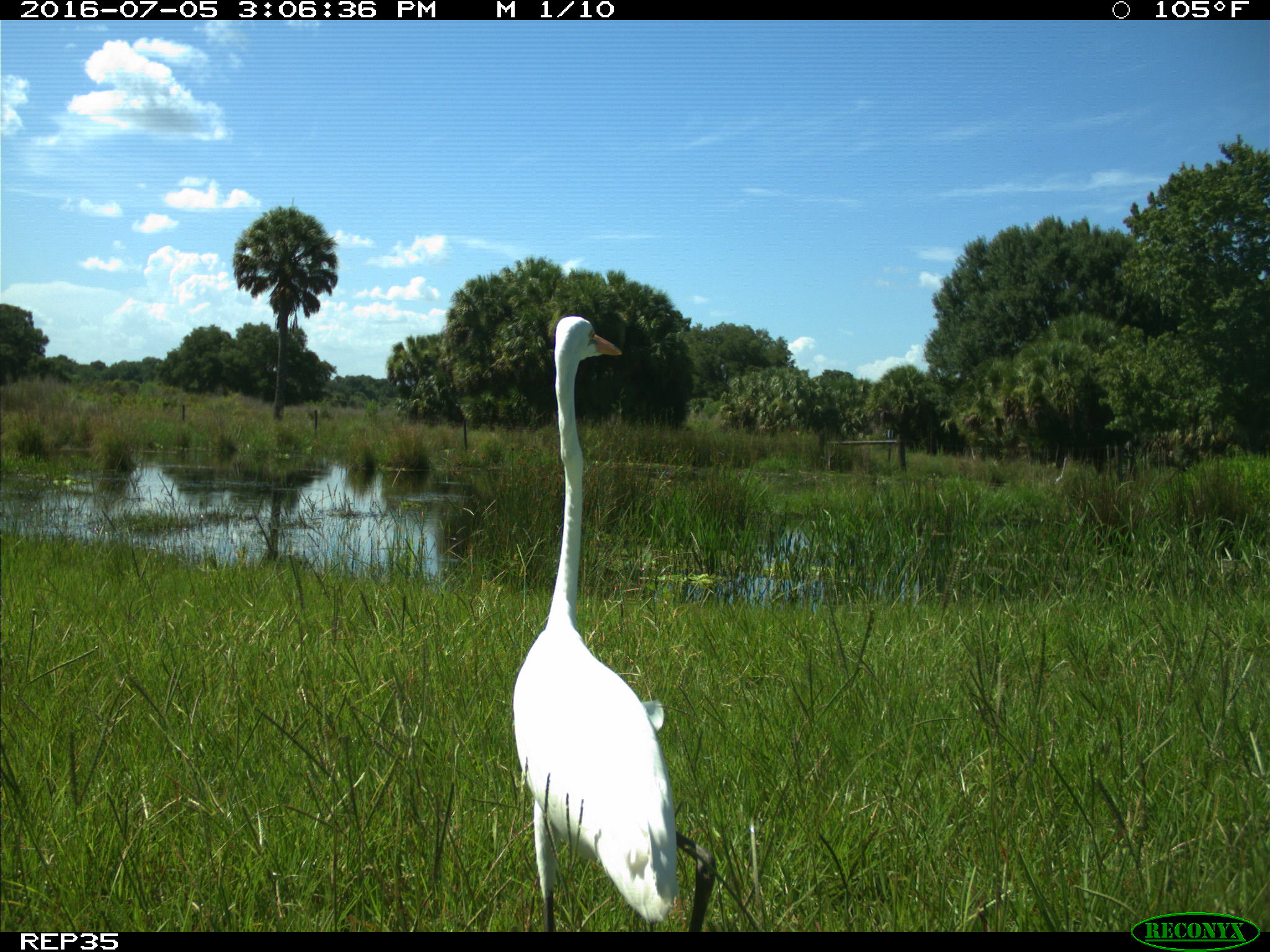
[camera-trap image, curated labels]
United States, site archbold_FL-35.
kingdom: Animalia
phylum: Chordata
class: Aves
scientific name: Aves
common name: birds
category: unidentified bird